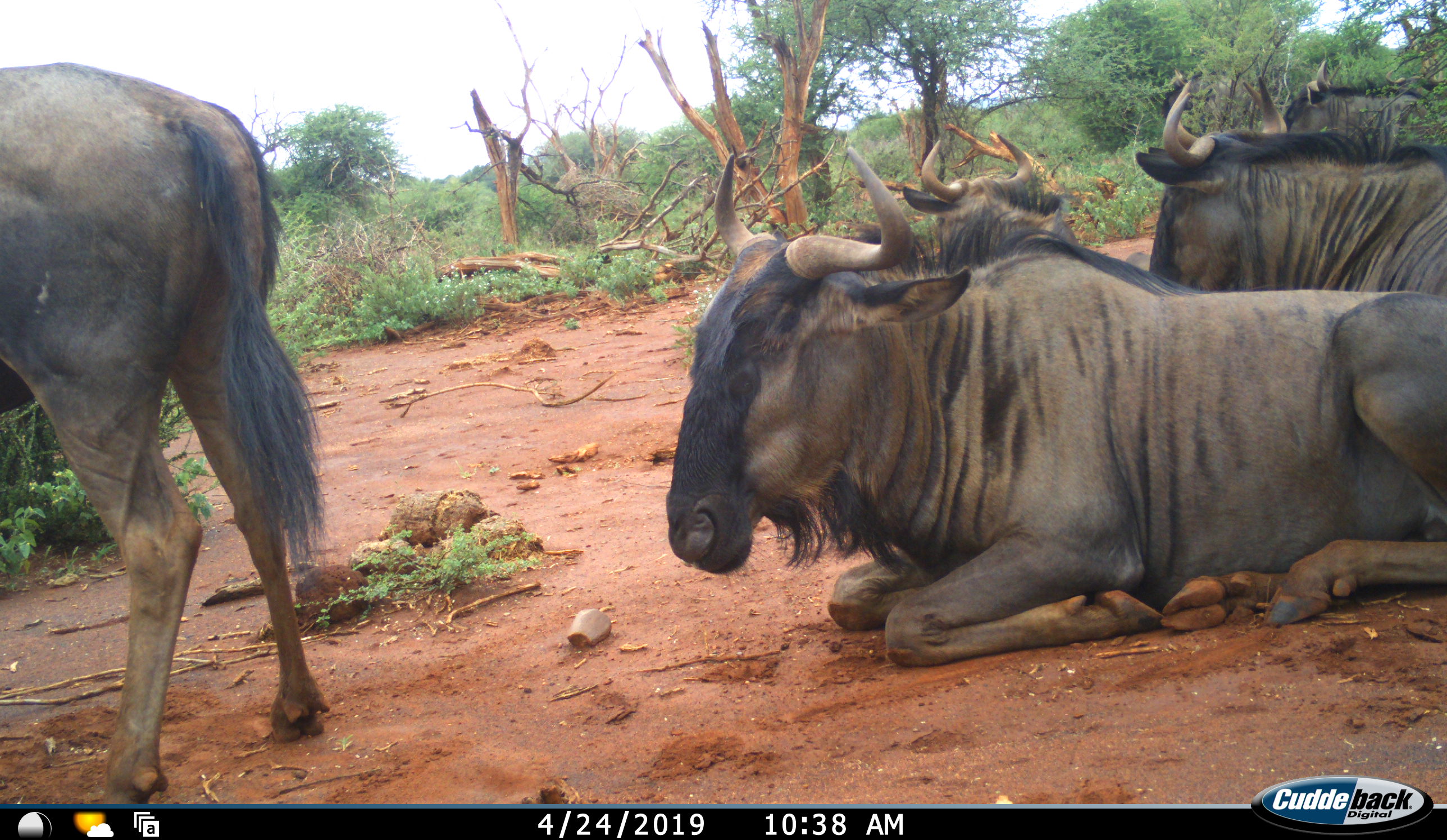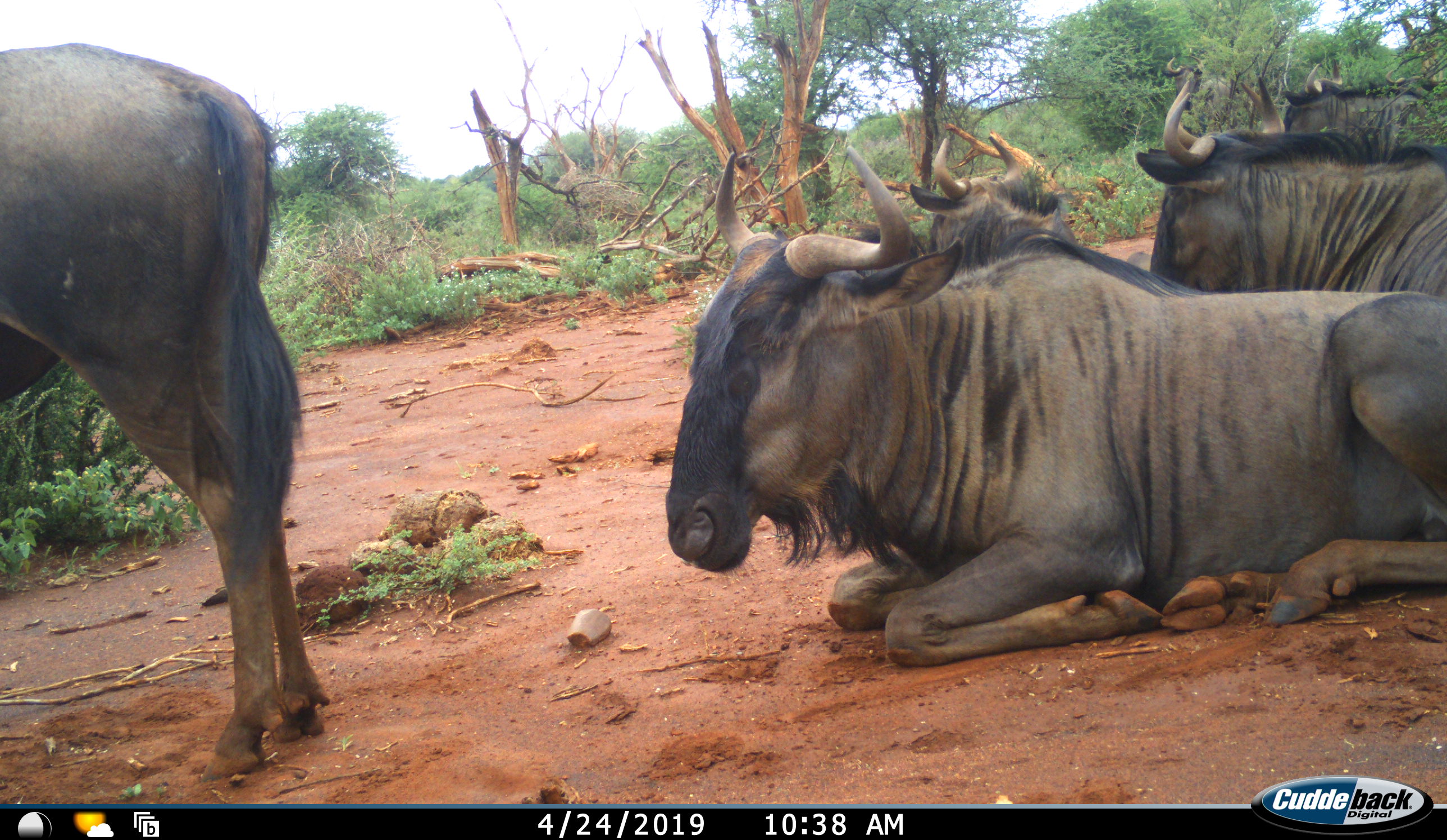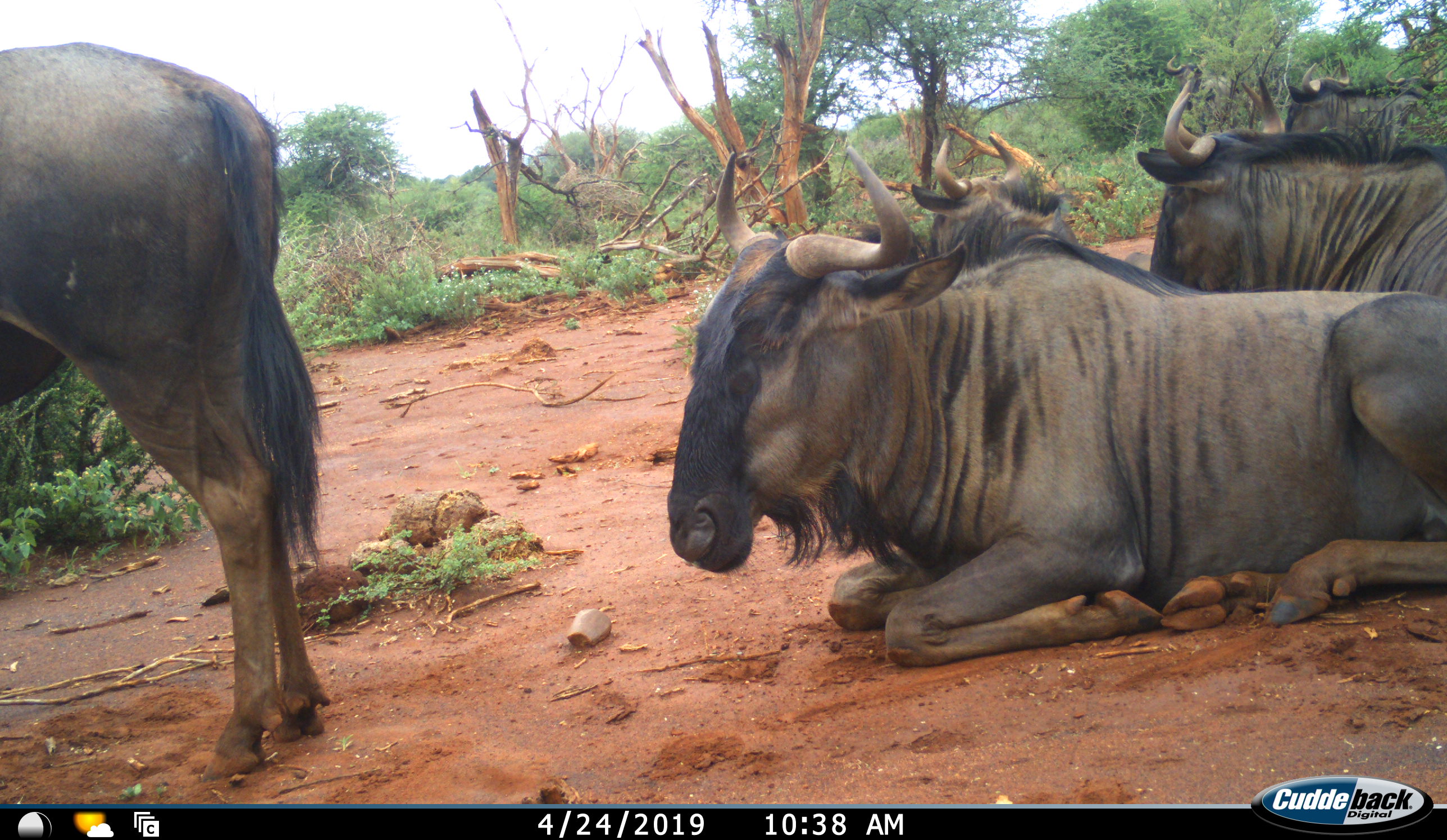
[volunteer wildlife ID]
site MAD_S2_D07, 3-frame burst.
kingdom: Animalia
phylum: Chordata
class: Mammalia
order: Artiodactyla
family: Bovidae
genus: Connochaetes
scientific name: Connochaetes taurinus taurinus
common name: blue wildebeest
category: wildebeestblue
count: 5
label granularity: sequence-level